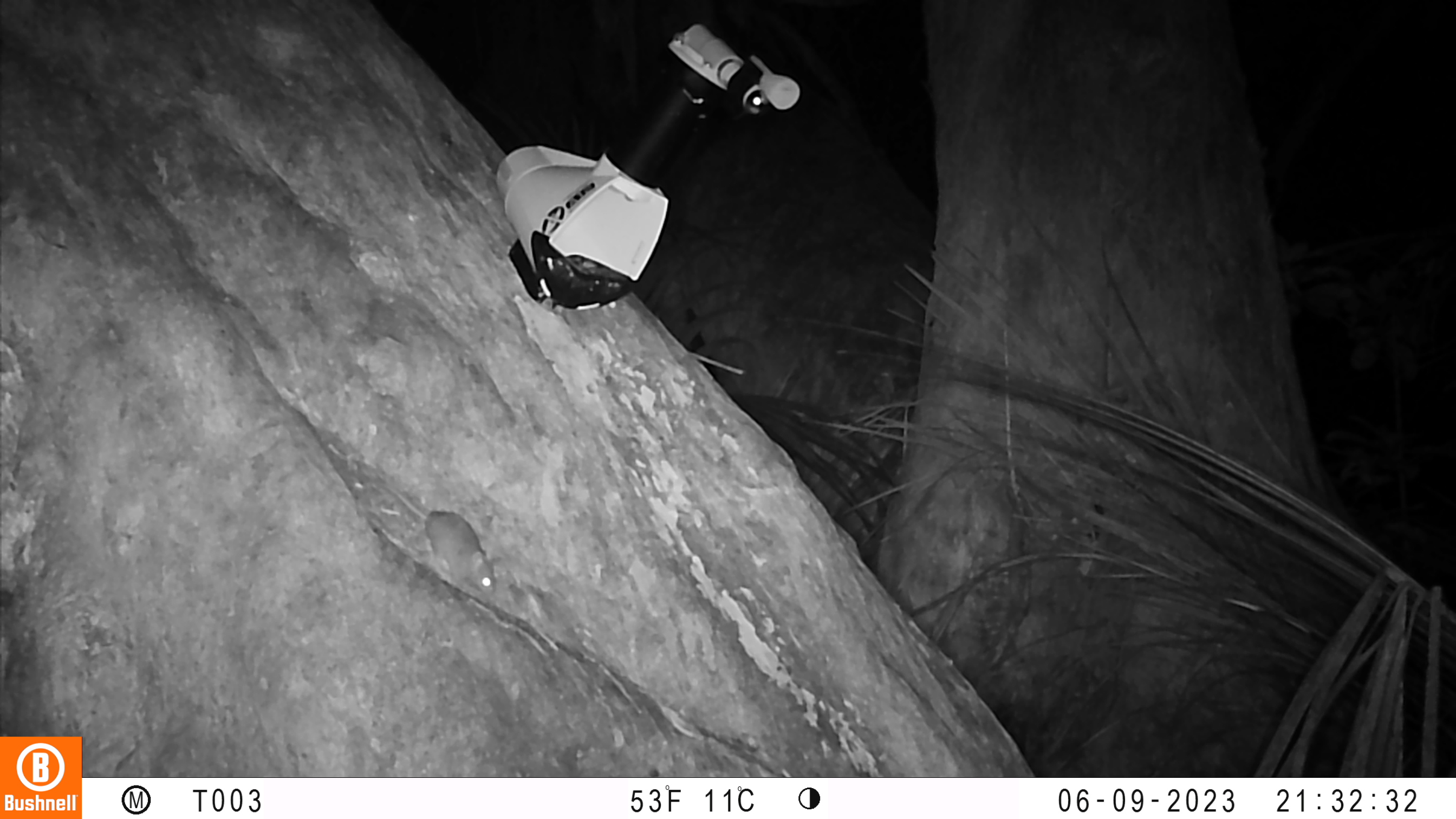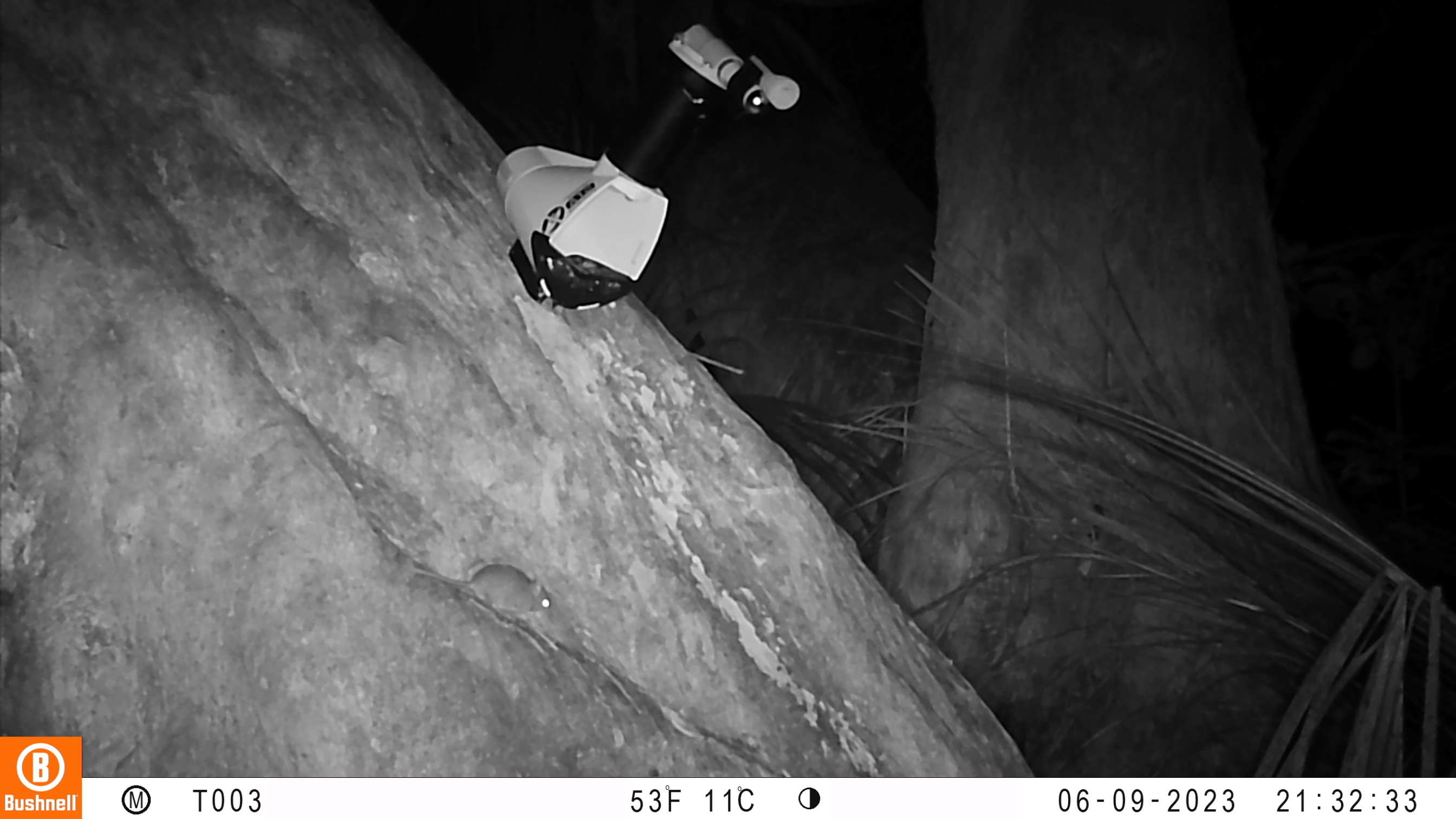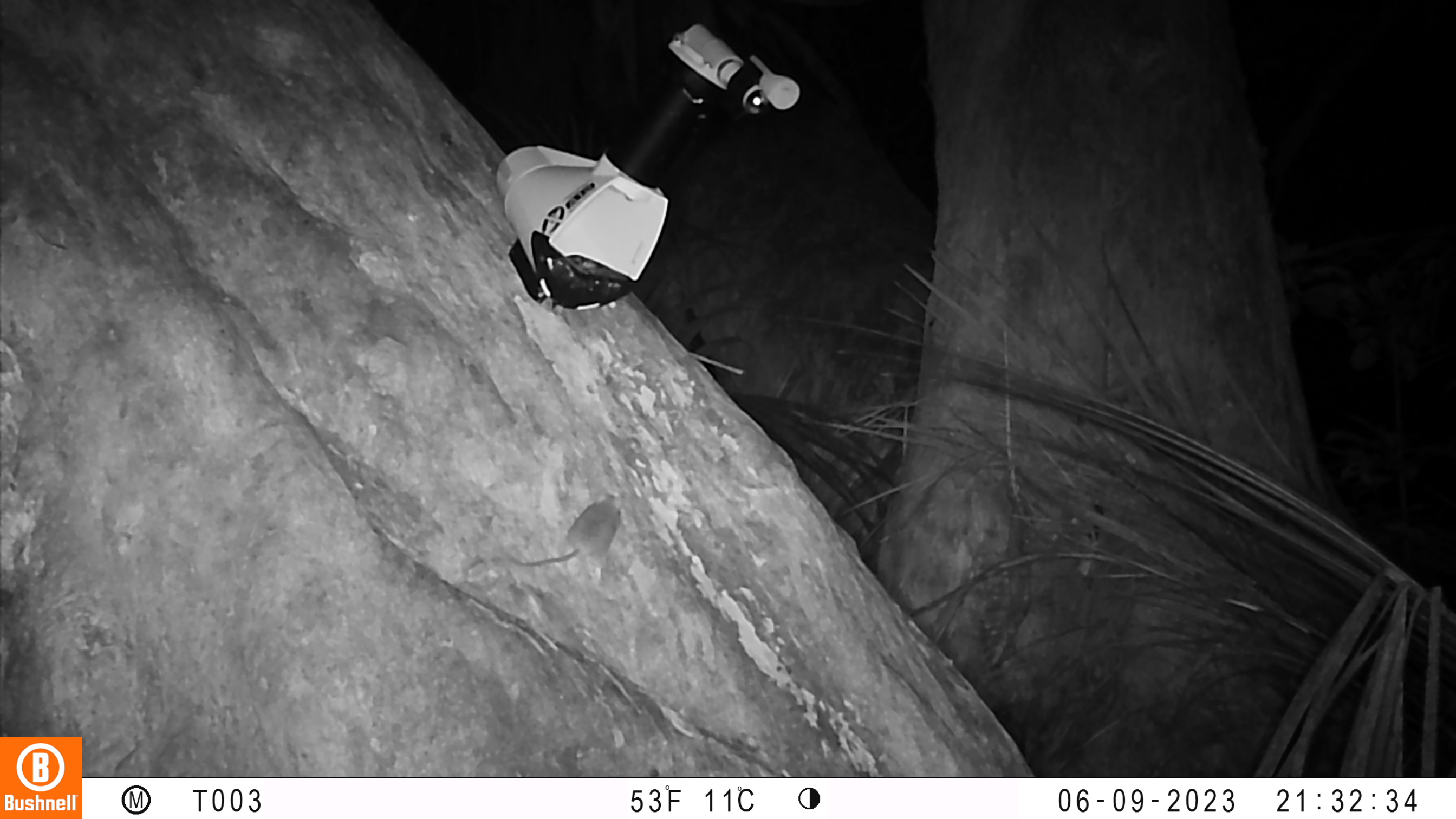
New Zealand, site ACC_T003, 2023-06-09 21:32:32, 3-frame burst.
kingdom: Animalia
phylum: Chordata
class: Mammalia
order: Rodentia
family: Muridae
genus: Mus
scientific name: Mus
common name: mouse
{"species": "mouse (Mus)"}